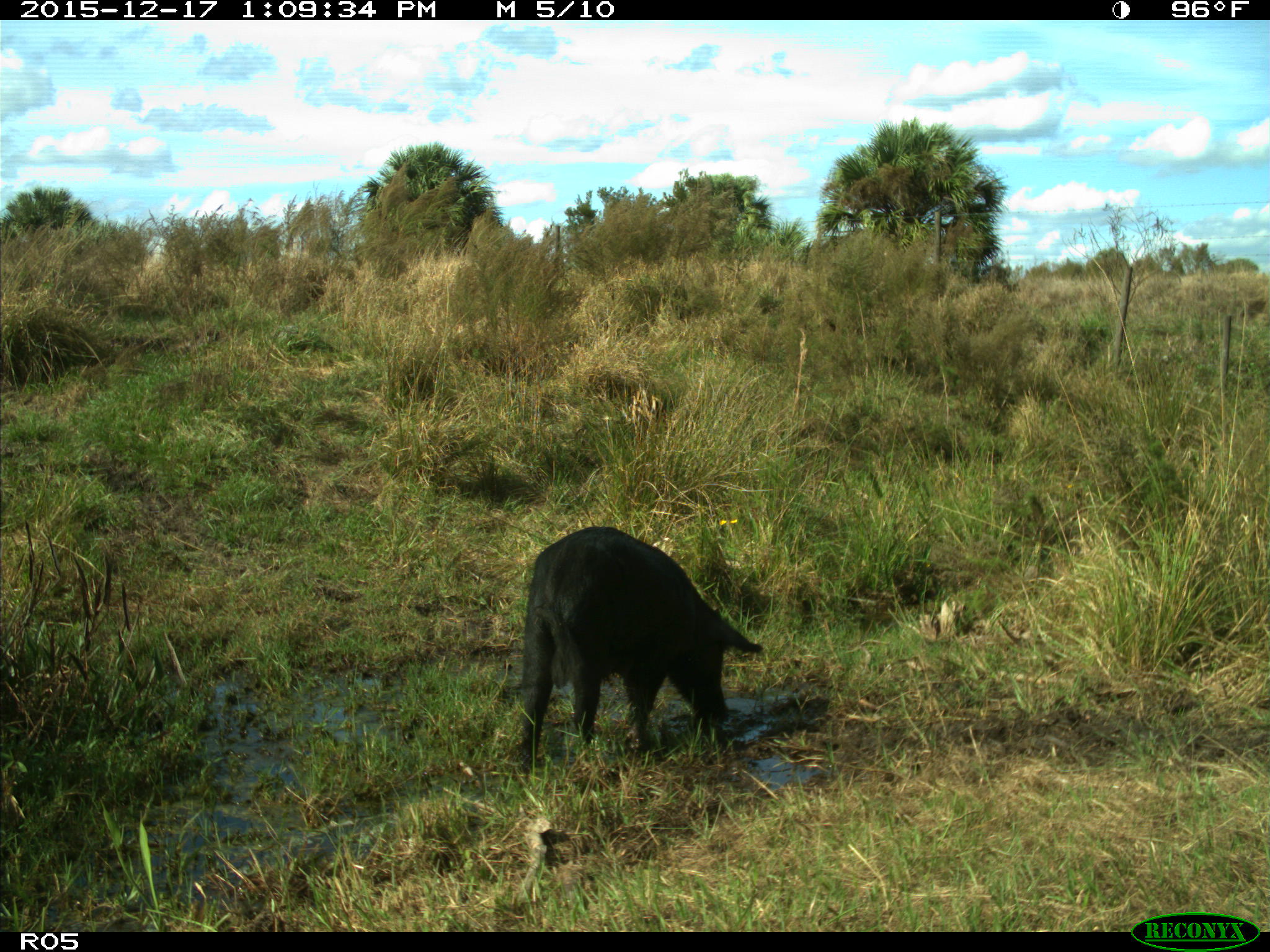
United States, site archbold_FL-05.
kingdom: Animalia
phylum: Chordata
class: Mammalia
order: Artiodactyla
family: Suidae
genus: Sus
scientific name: Sus scrofa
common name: wild boar